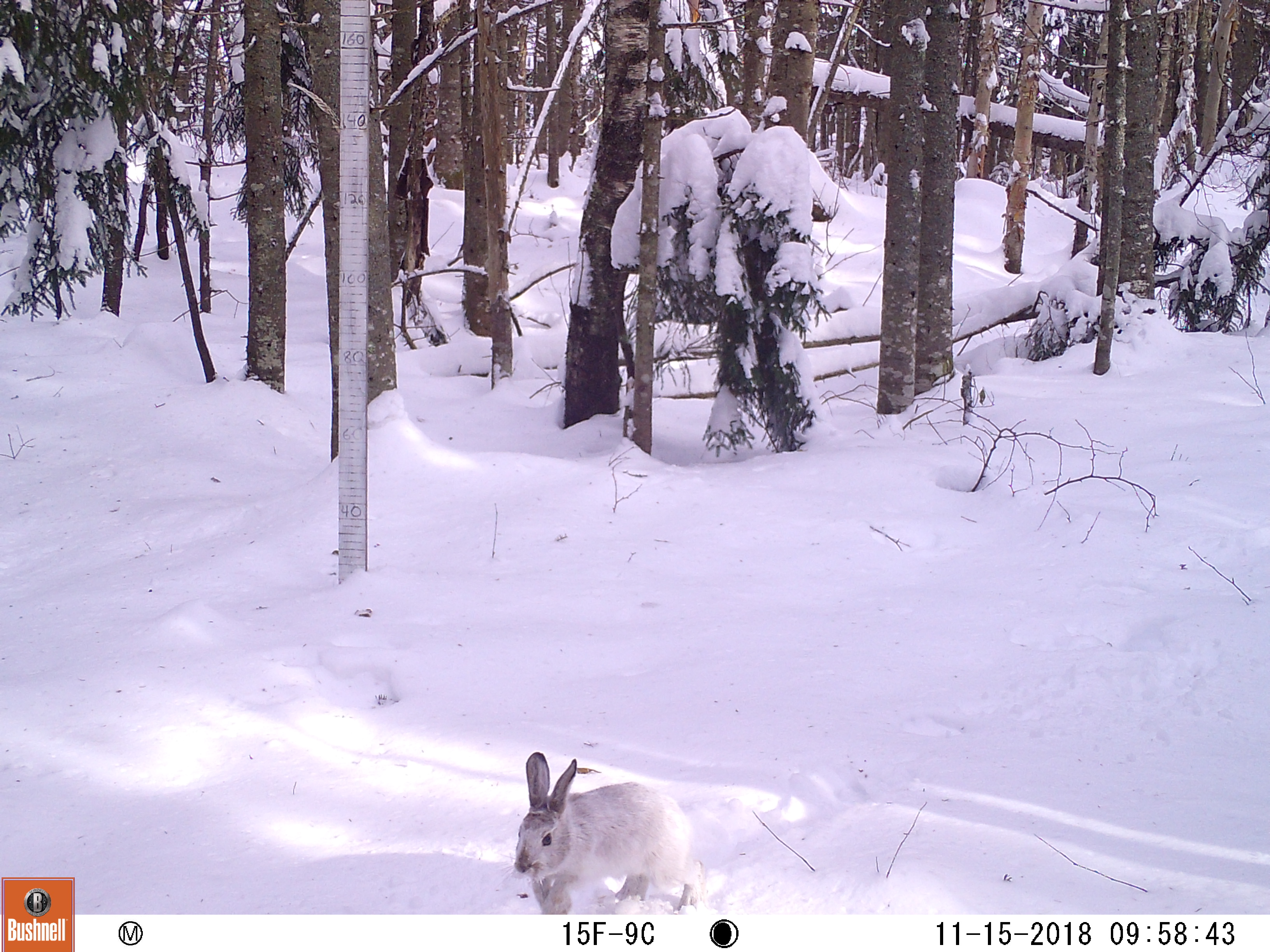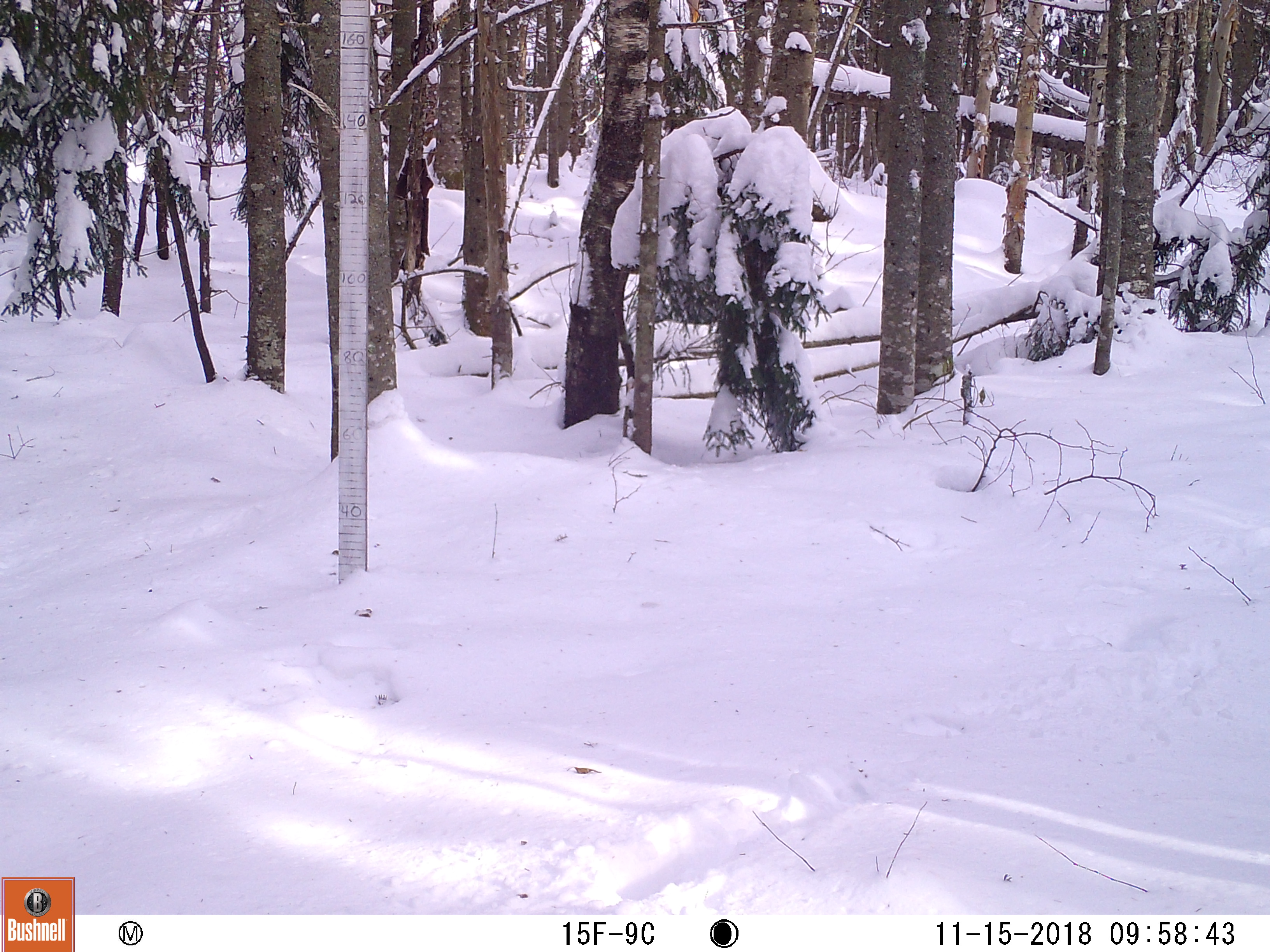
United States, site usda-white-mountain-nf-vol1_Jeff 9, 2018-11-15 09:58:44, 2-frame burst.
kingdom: Animalia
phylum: Chordata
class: Mammalia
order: Lagomorpha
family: Leporidae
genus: Lepus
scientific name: Lepus americanus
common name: snowshoe hare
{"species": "snowshoe hare (Lepus americanus)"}